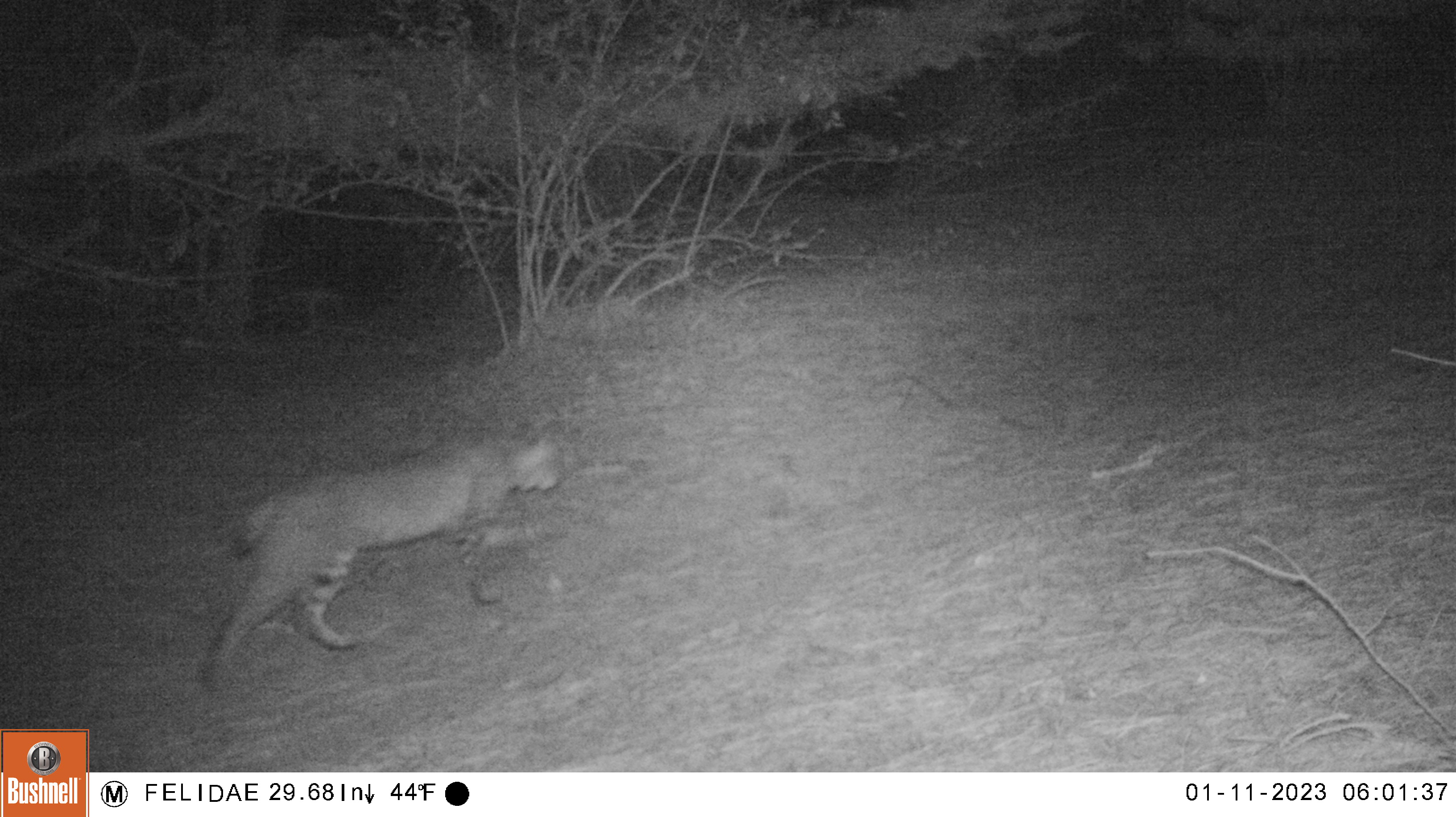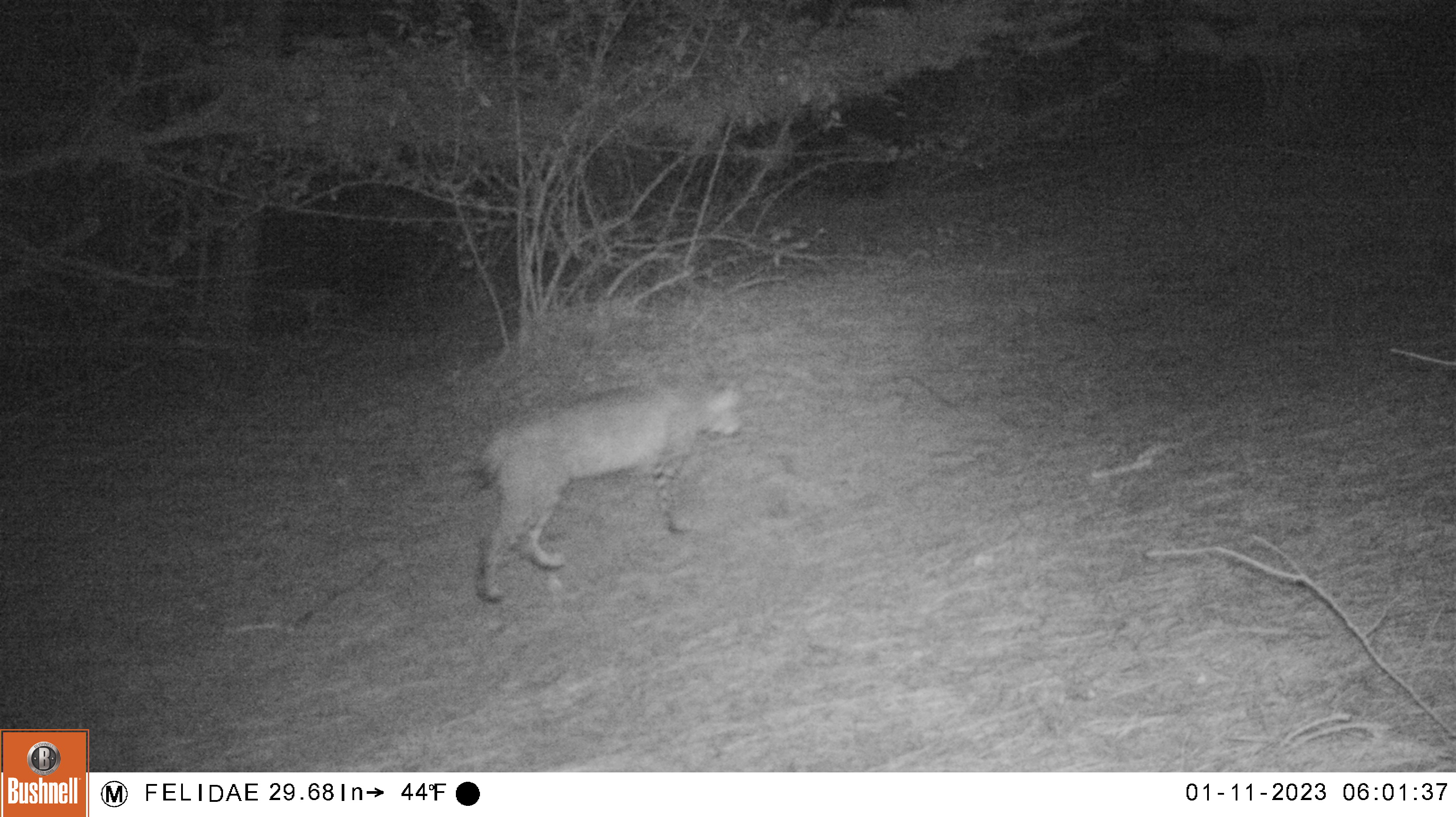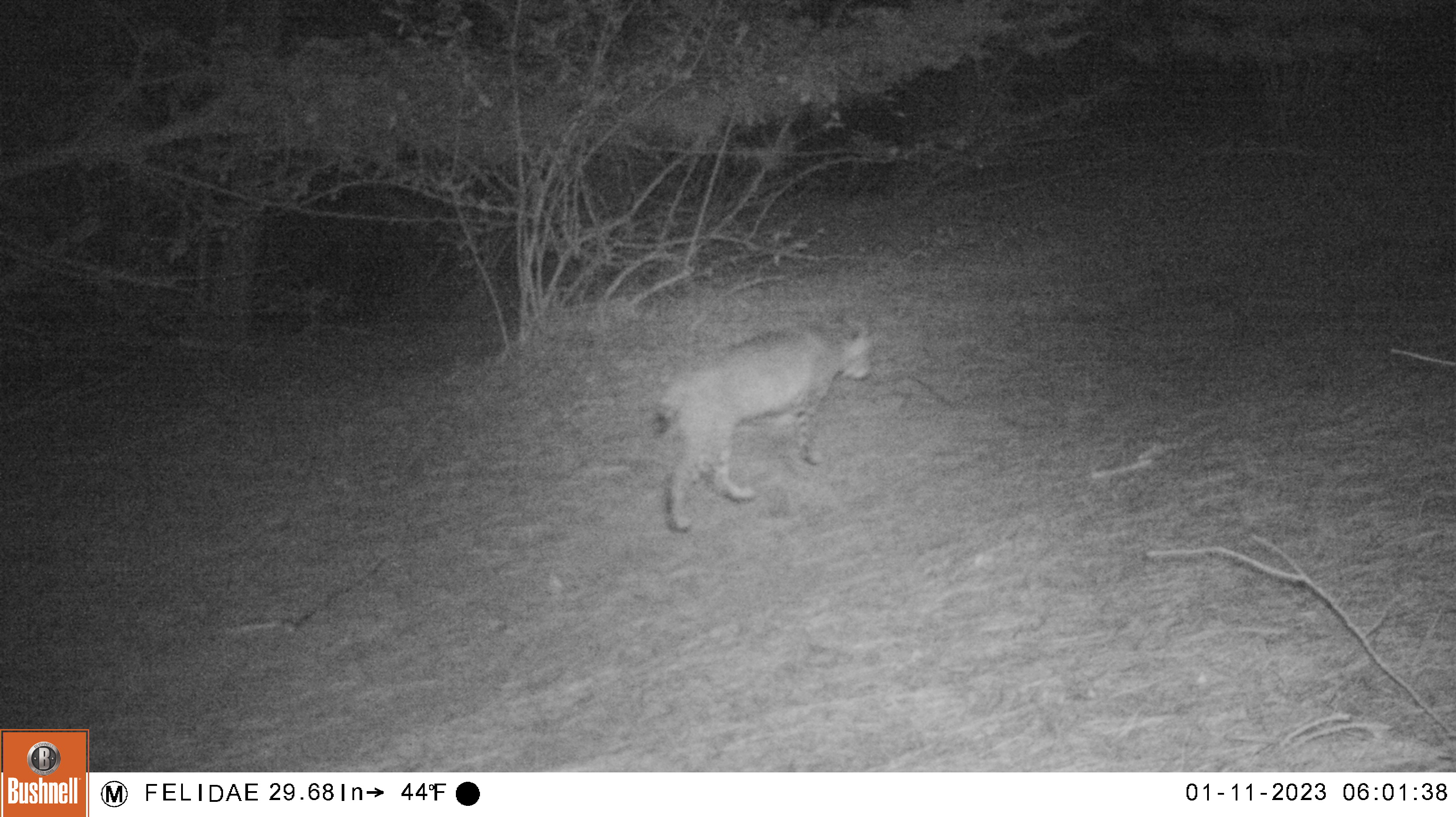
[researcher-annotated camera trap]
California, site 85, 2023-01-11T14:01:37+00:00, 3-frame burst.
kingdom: Animalia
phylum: Chordata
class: Mammalia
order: Carnivora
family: Felidae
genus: Lynx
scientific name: Lynx rufus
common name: bobcat